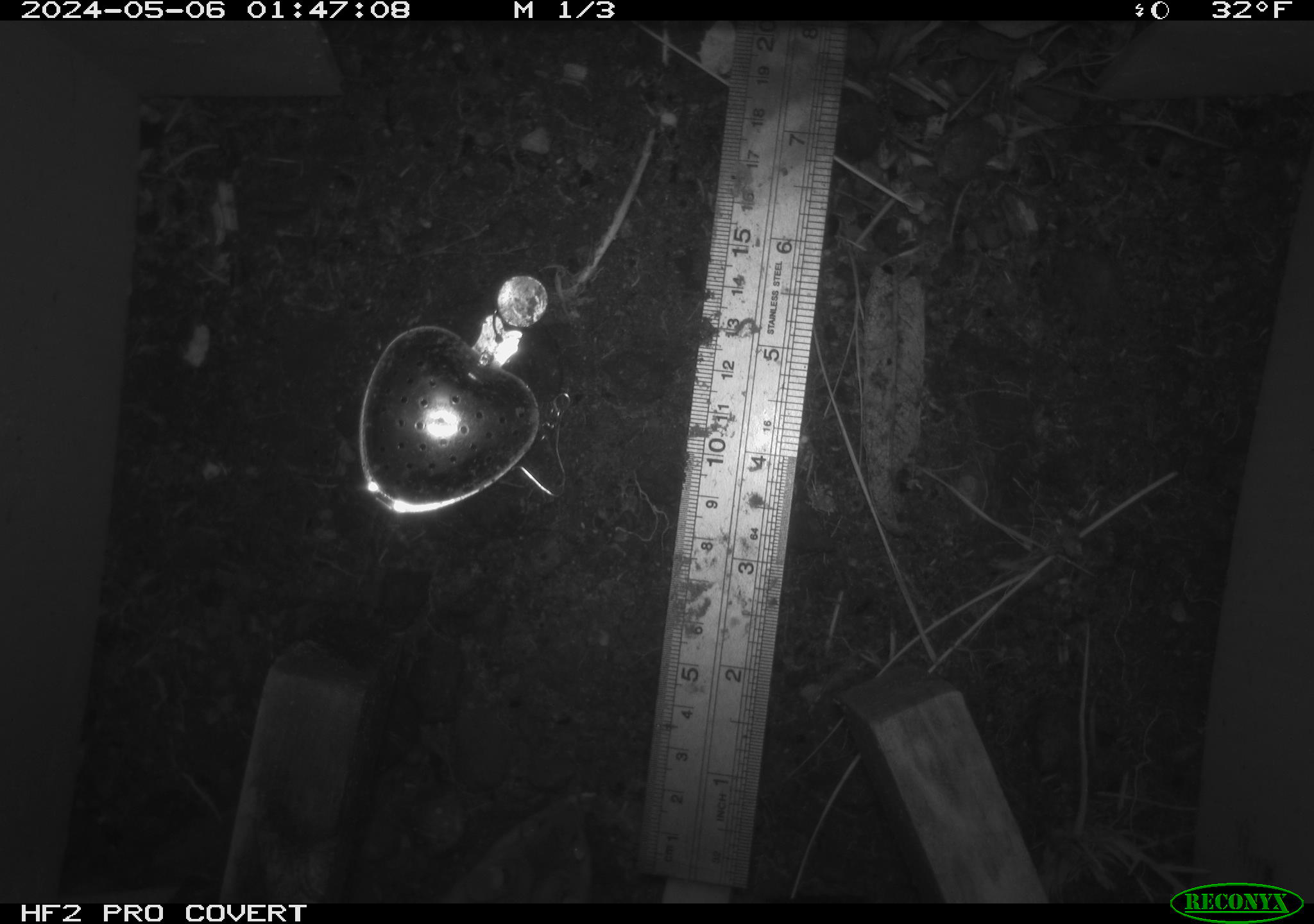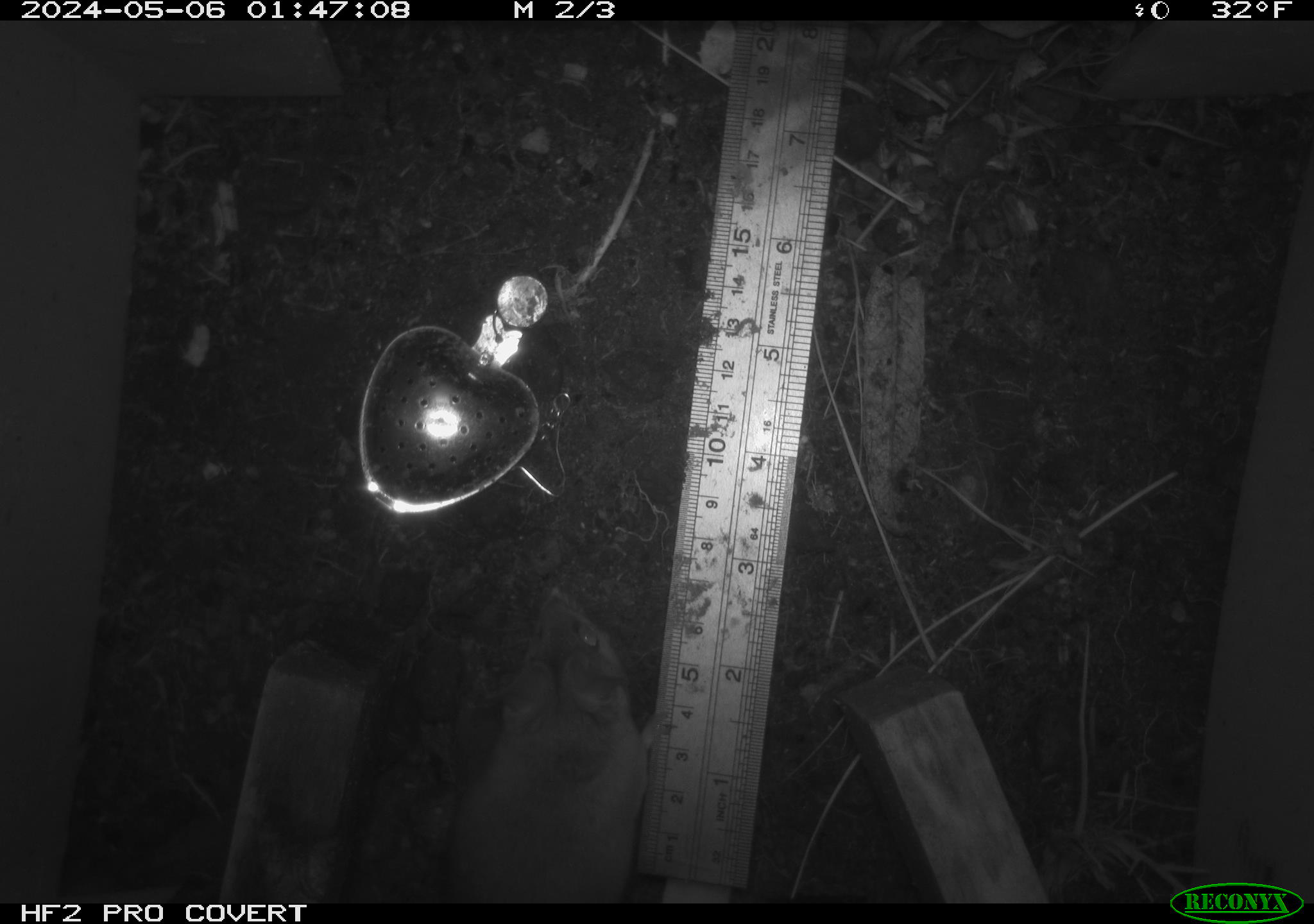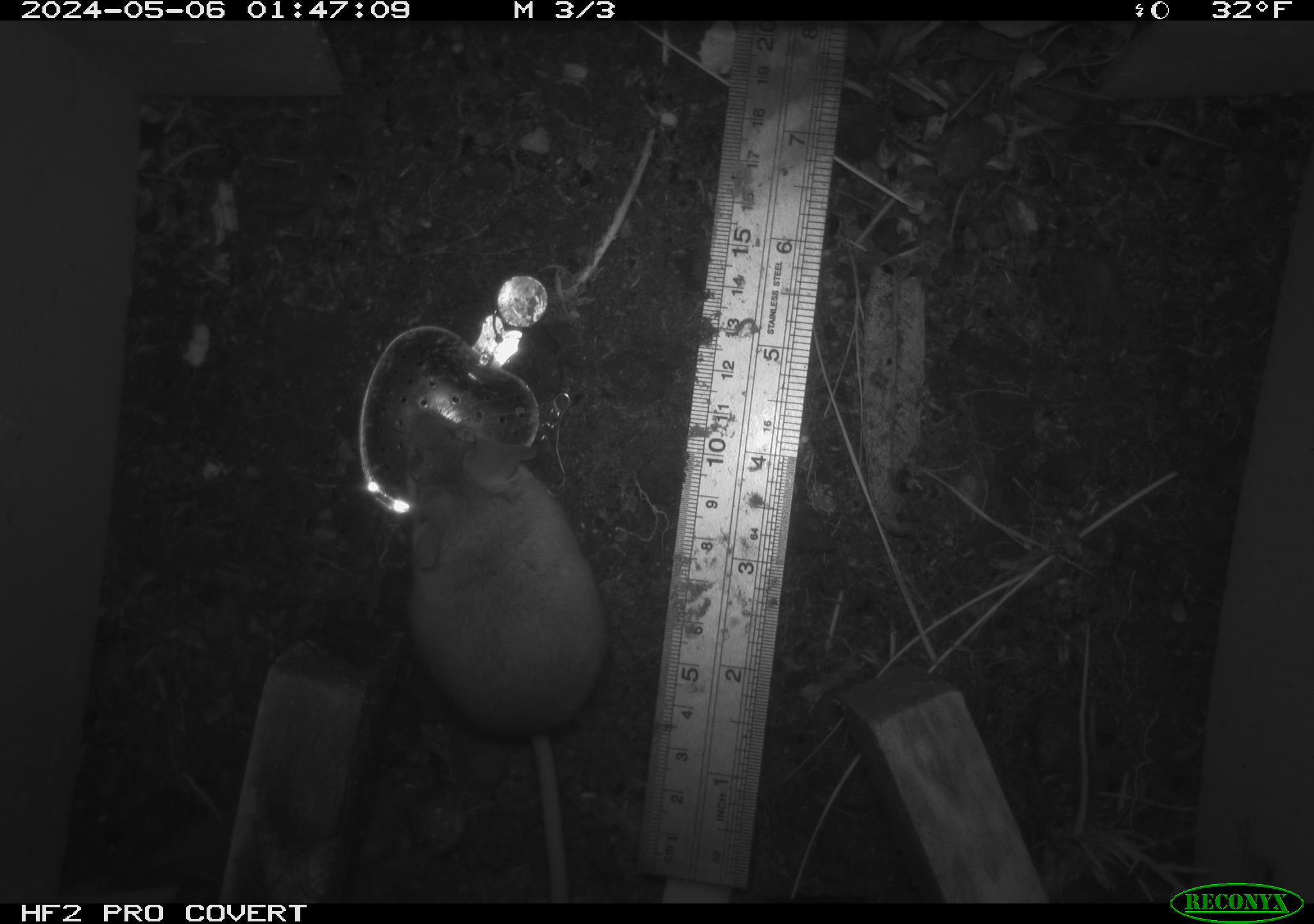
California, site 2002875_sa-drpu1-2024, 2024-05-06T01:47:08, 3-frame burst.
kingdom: Animalia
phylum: Chordata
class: Mammalia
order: Rodentia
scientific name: Rodentia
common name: mouse species